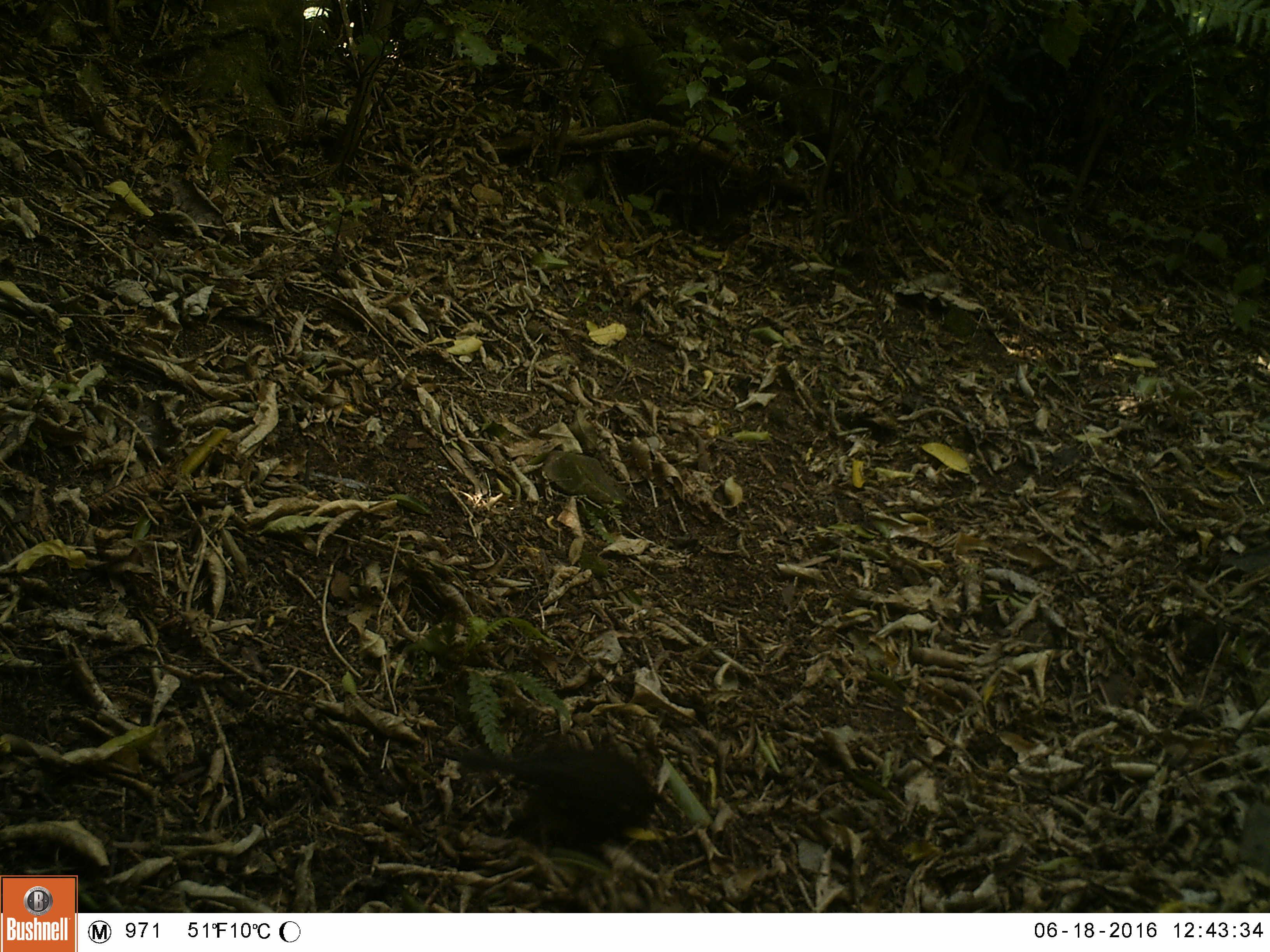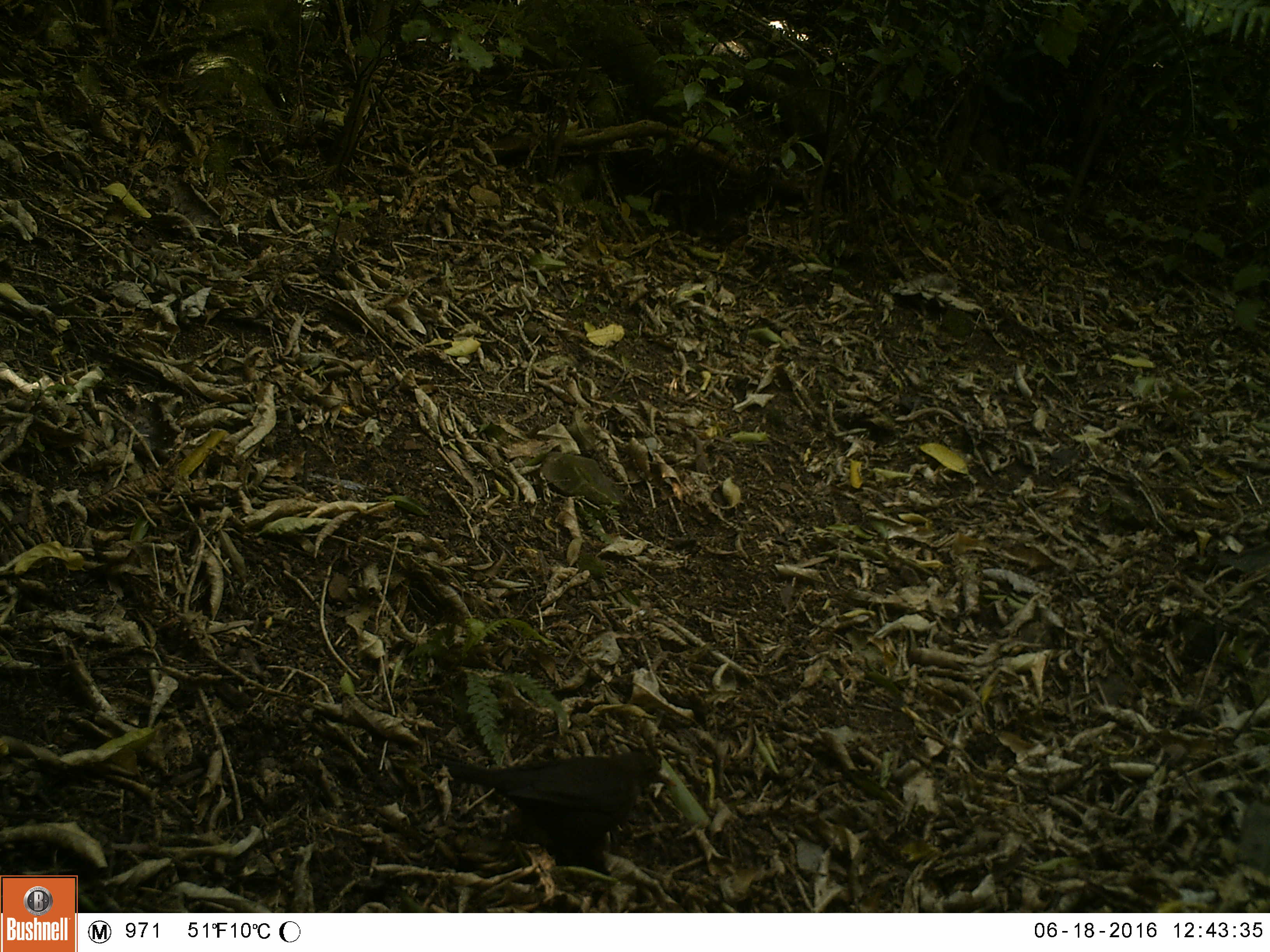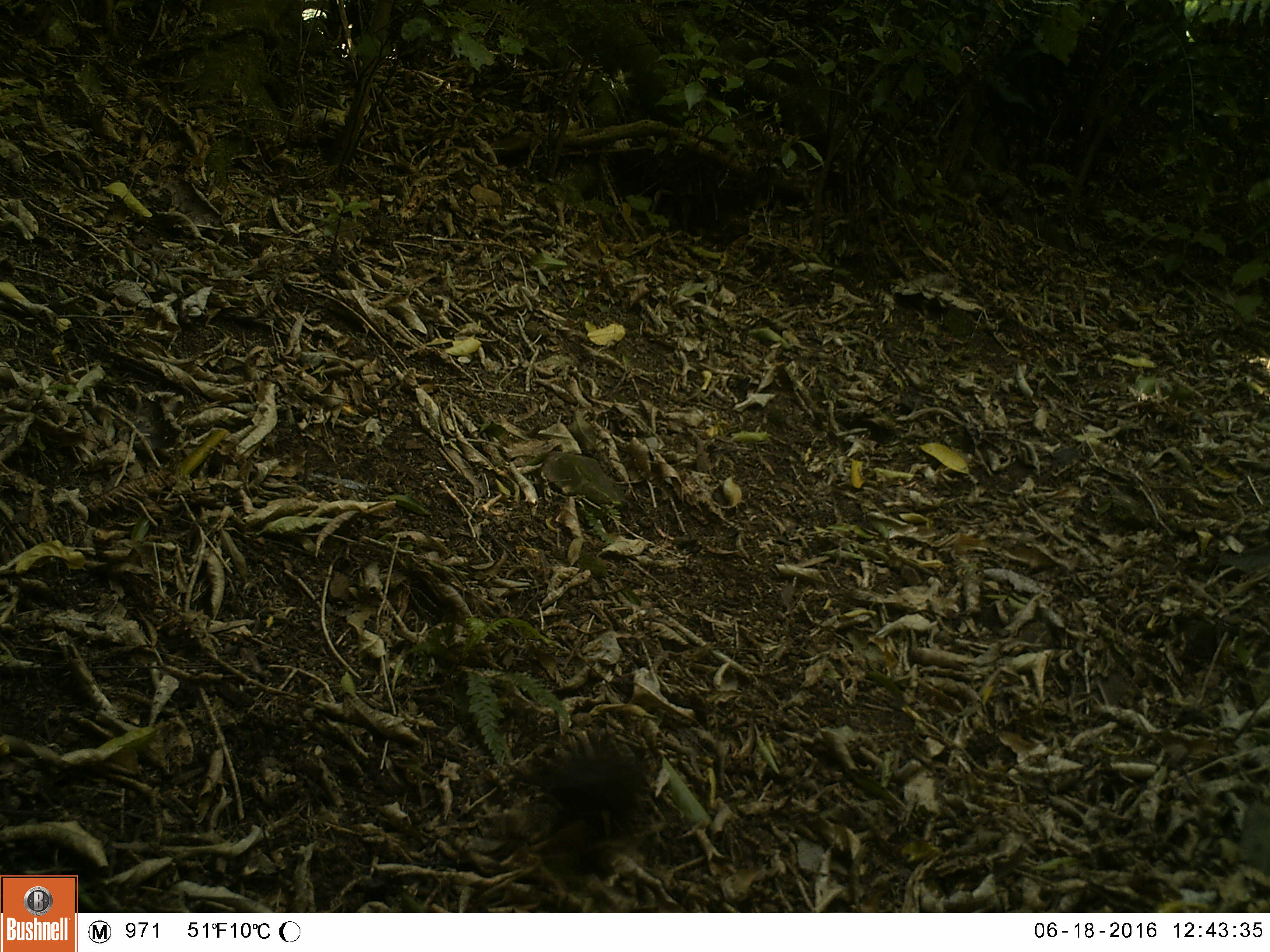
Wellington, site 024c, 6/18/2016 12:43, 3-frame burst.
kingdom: Animalia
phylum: Chordata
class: Aves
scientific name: Aves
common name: bird